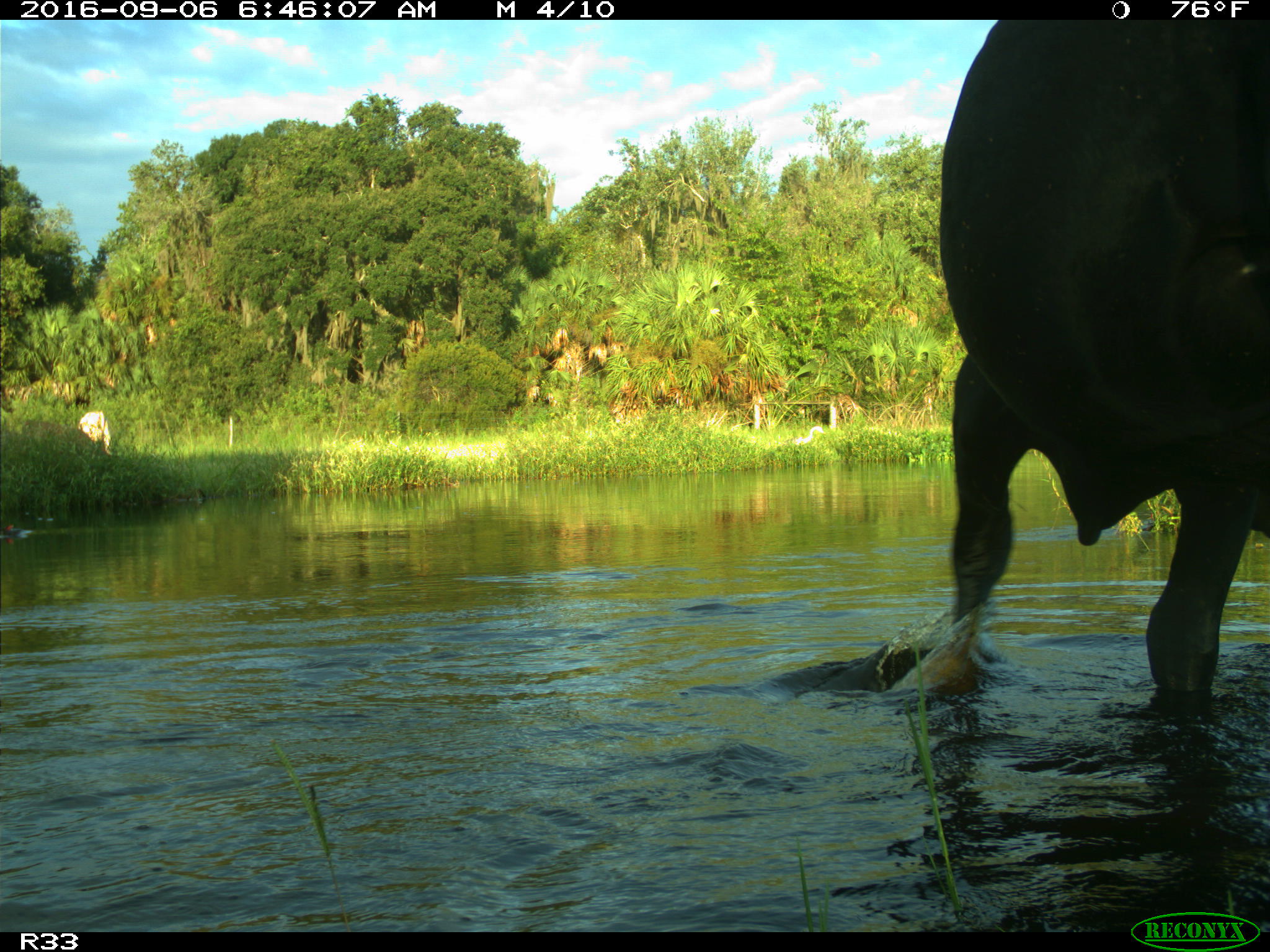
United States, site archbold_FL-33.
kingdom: Animalia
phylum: Chordata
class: Mammalia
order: Artiodactyla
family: Bovidae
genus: Bos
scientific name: Bos taurus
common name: domestic cow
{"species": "Bos taurus (domestic cow)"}